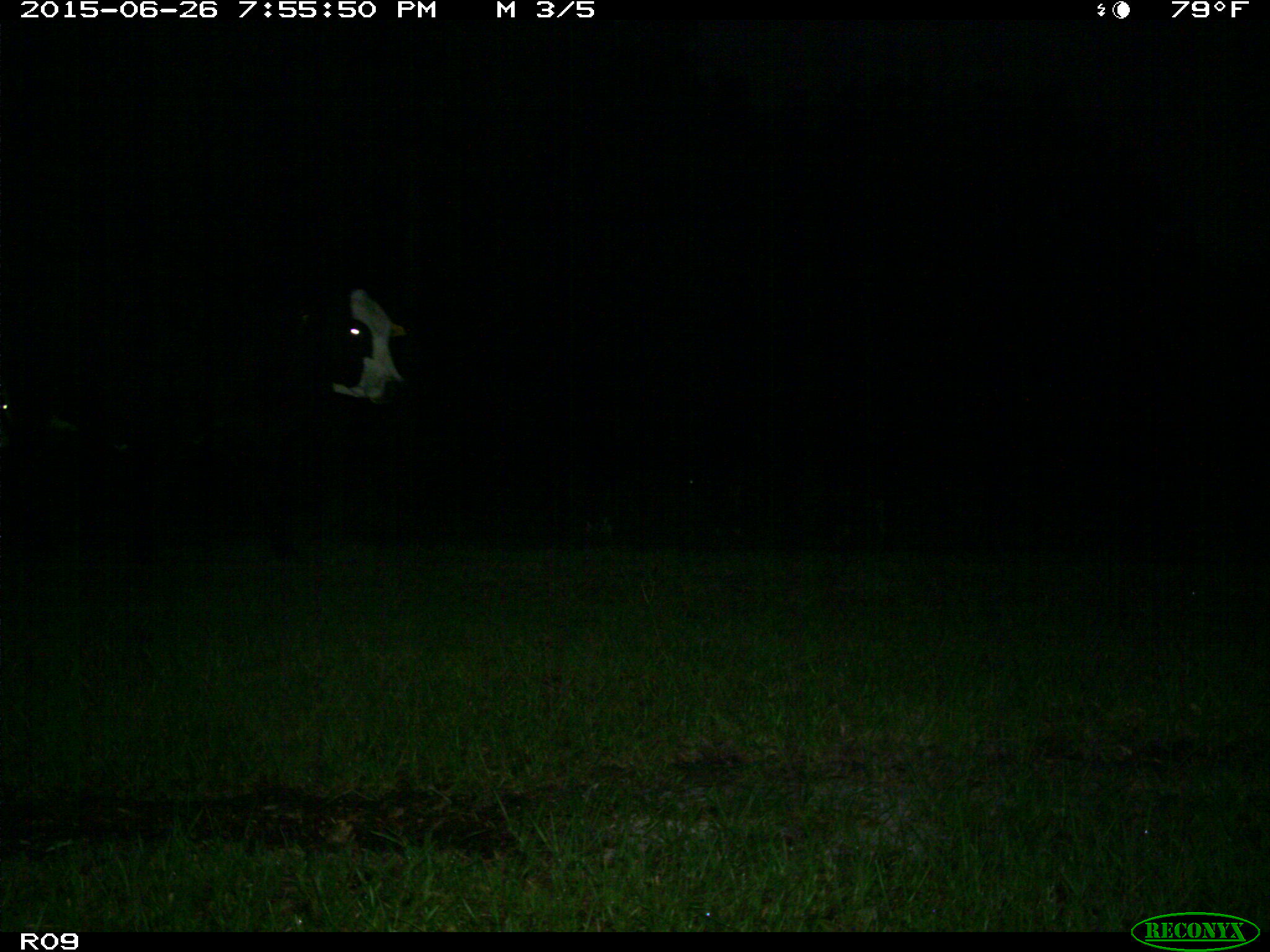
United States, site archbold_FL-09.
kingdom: Animalia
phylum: Chordata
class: Mammalia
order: Artiodactyla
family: Bovidae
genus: Bos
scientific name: Bos taurus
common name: domestic cow